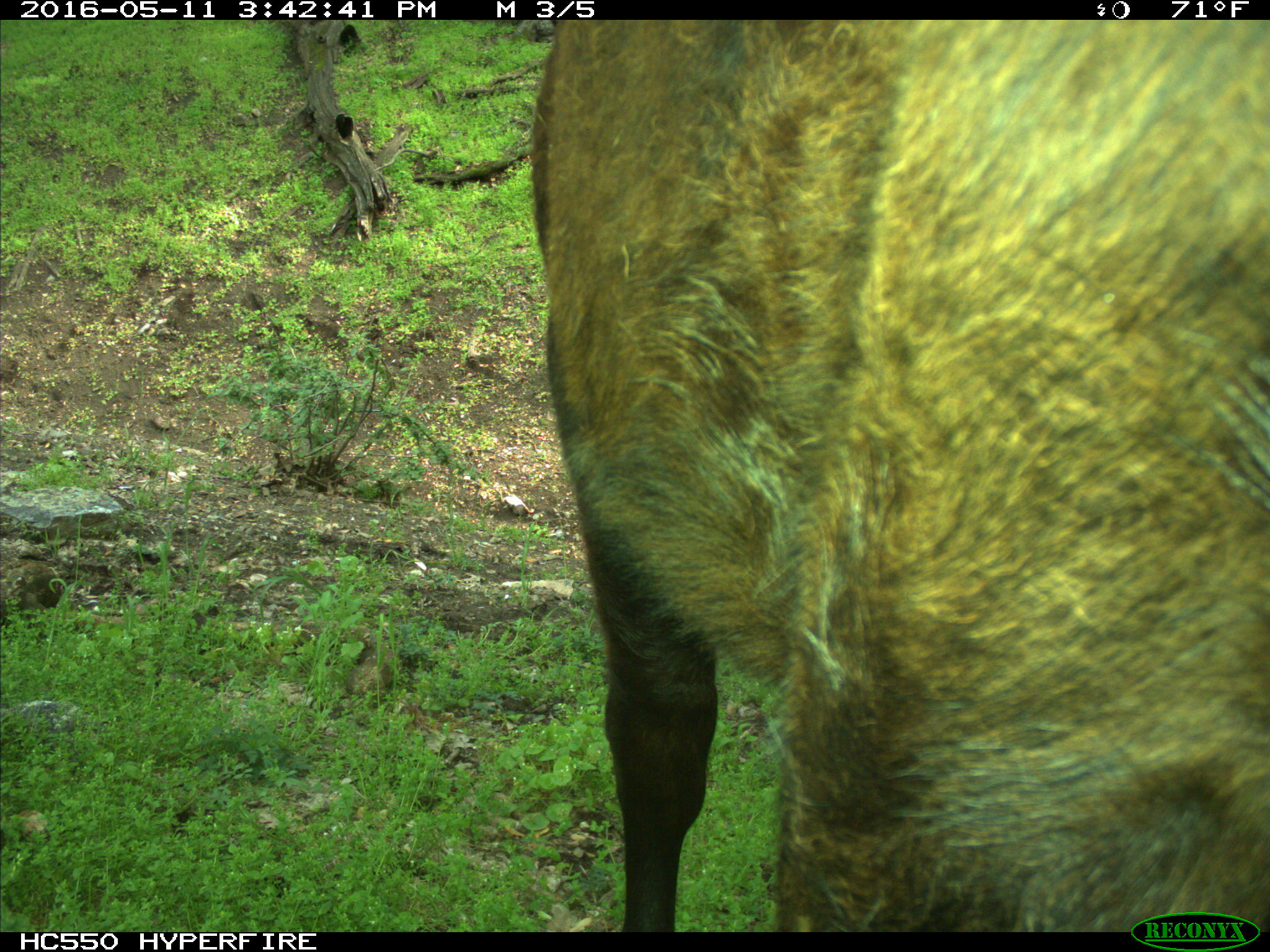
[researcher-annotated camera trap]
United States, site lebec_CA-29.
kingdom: Animalia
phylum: Chordata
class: Mammalia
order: Artiodactyla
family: Bovidae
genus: Bos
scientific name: Bos taurus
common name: domestic cow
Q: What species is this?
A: Bos taurus (domestic cow).